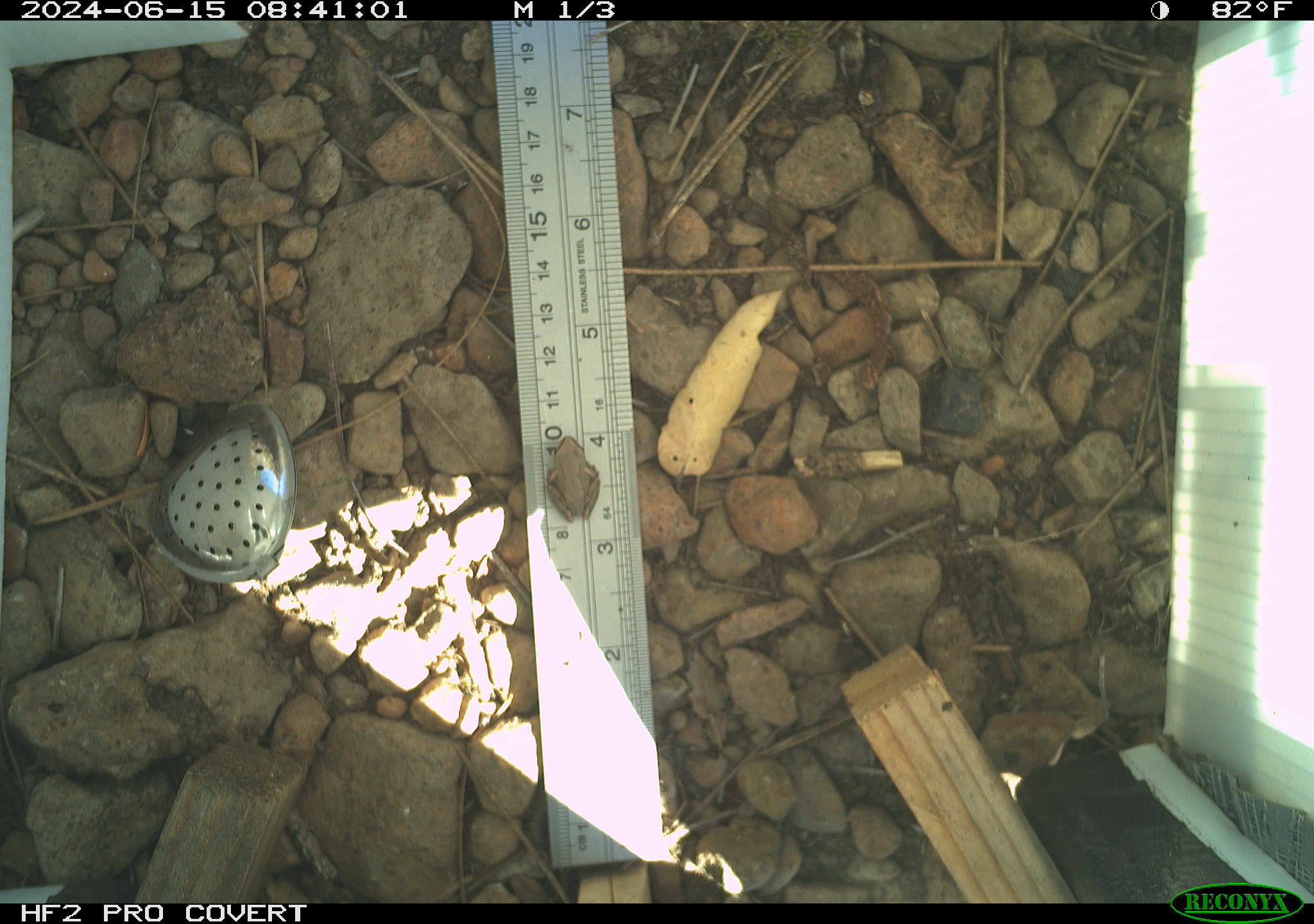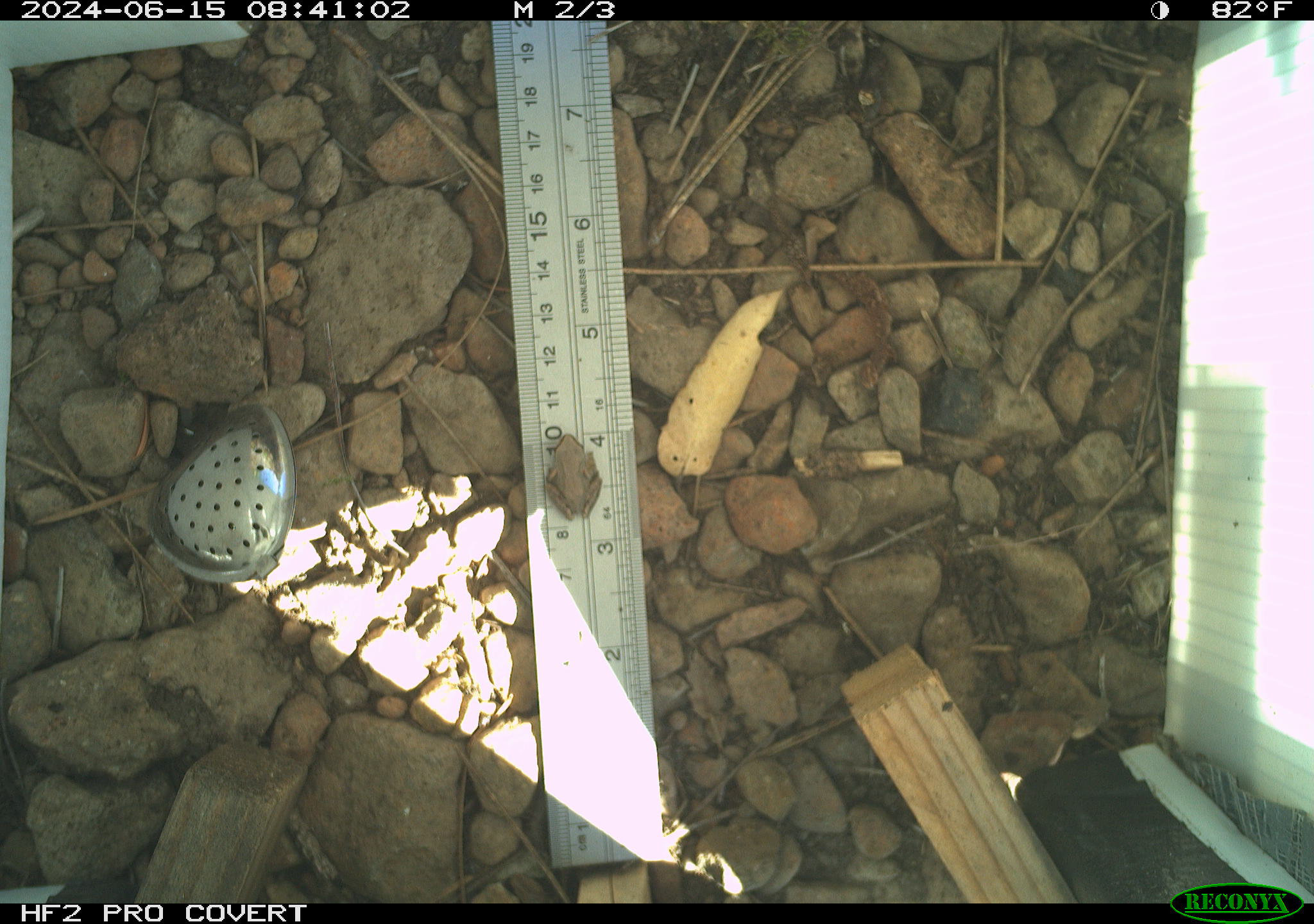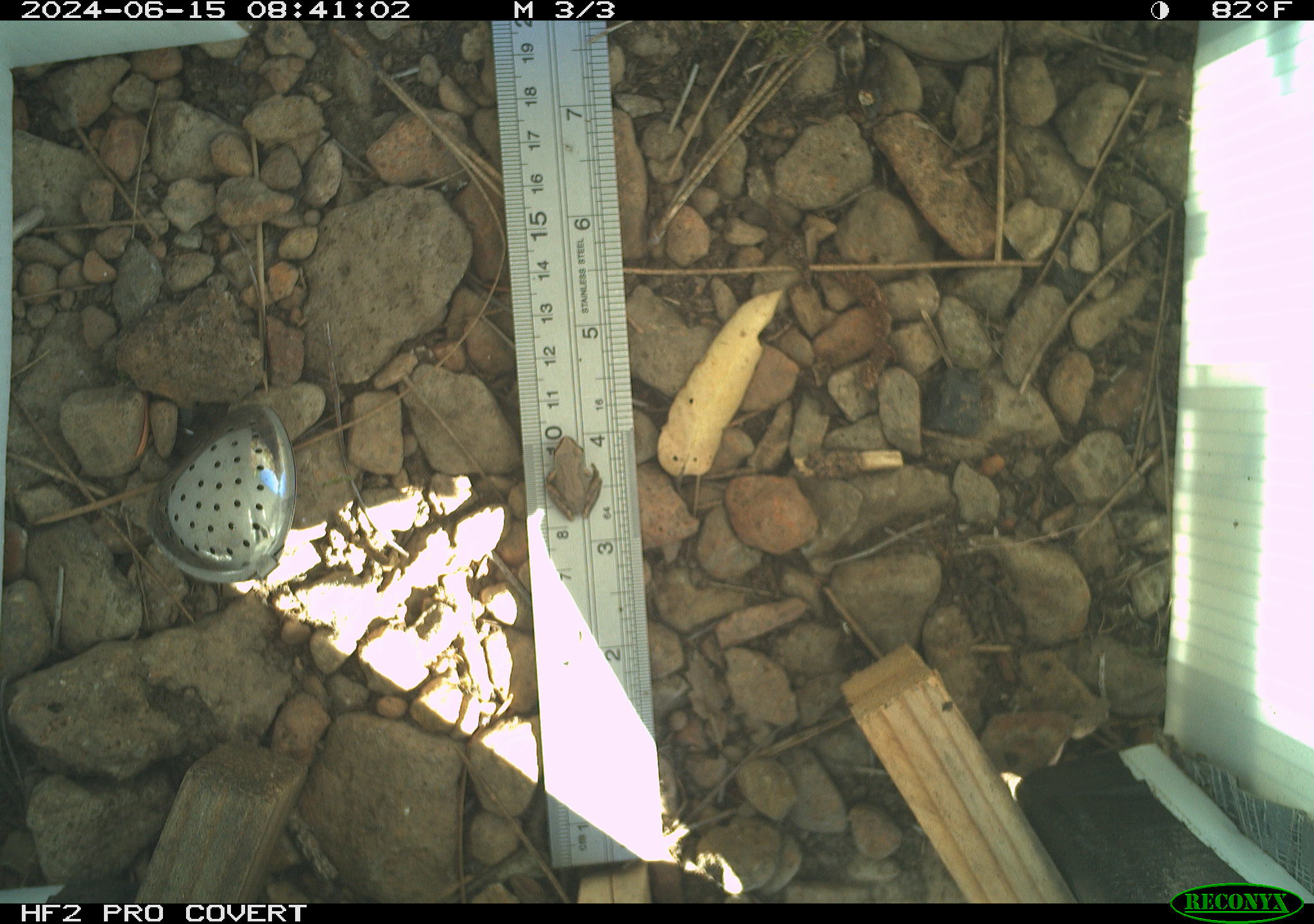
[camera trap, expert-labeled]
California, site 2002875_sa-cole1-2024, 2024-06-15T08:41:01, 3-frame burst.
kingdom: Animalia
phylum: Chordata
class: Amphibia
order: Anura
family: Hylidae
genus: Pseudacris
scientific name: Pseudacris regilla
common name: sierran treefrog